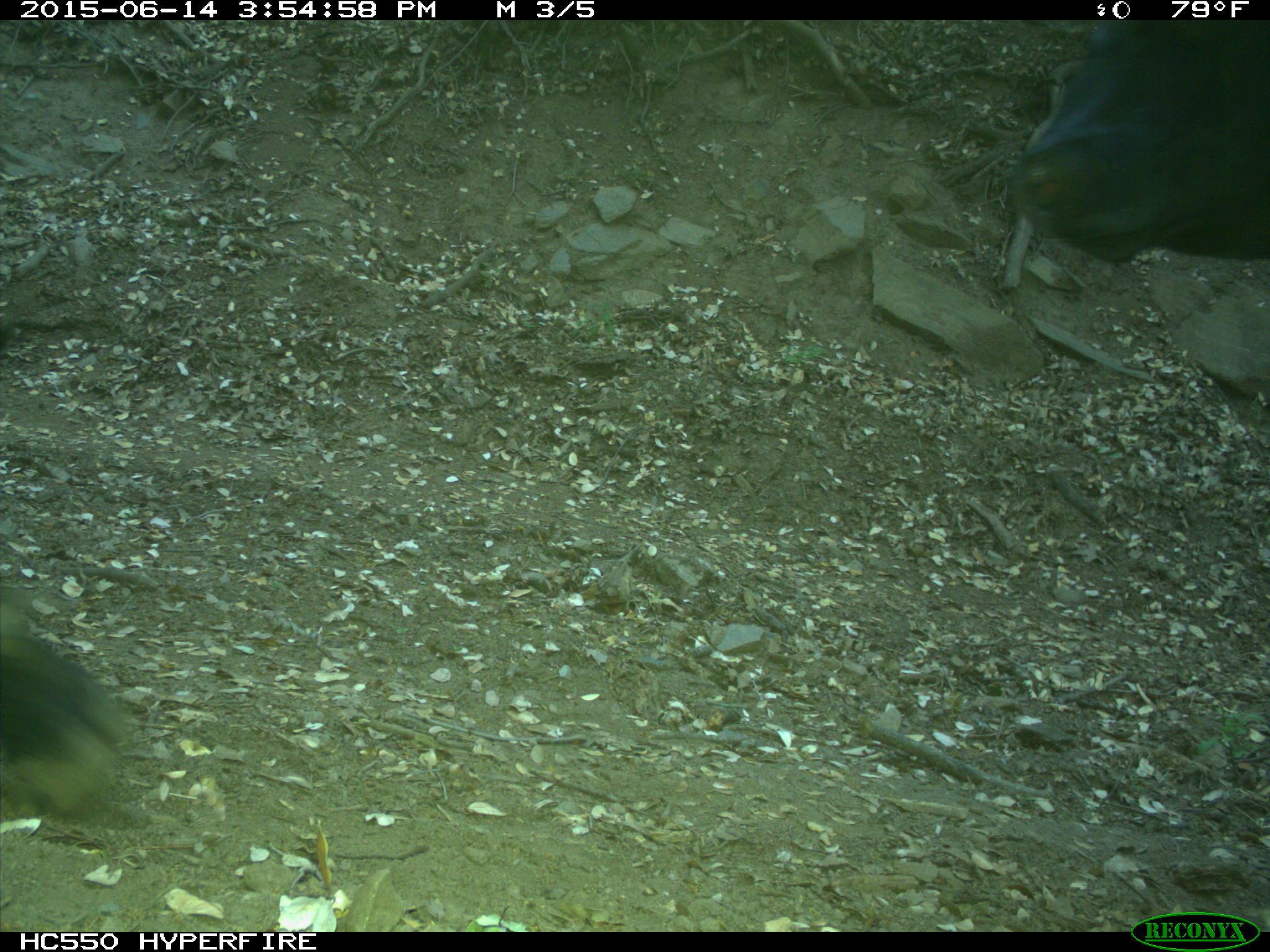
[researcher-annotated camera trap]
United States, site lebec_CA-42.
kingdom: Animalia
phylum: Chordata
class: Mammalia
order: Artiodactyla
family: Bovidae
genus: Bos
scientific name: Bos taurus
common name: domestic cow